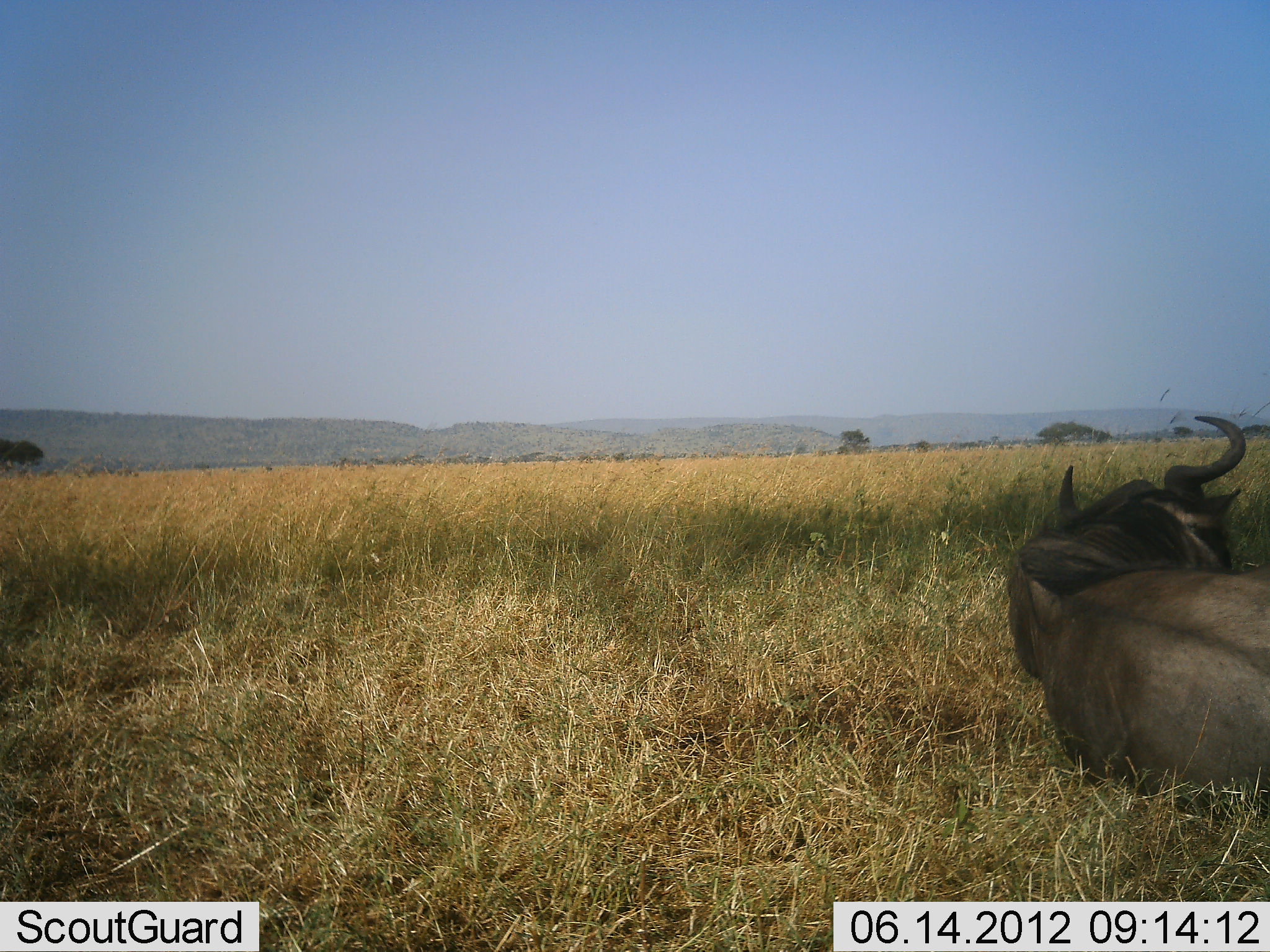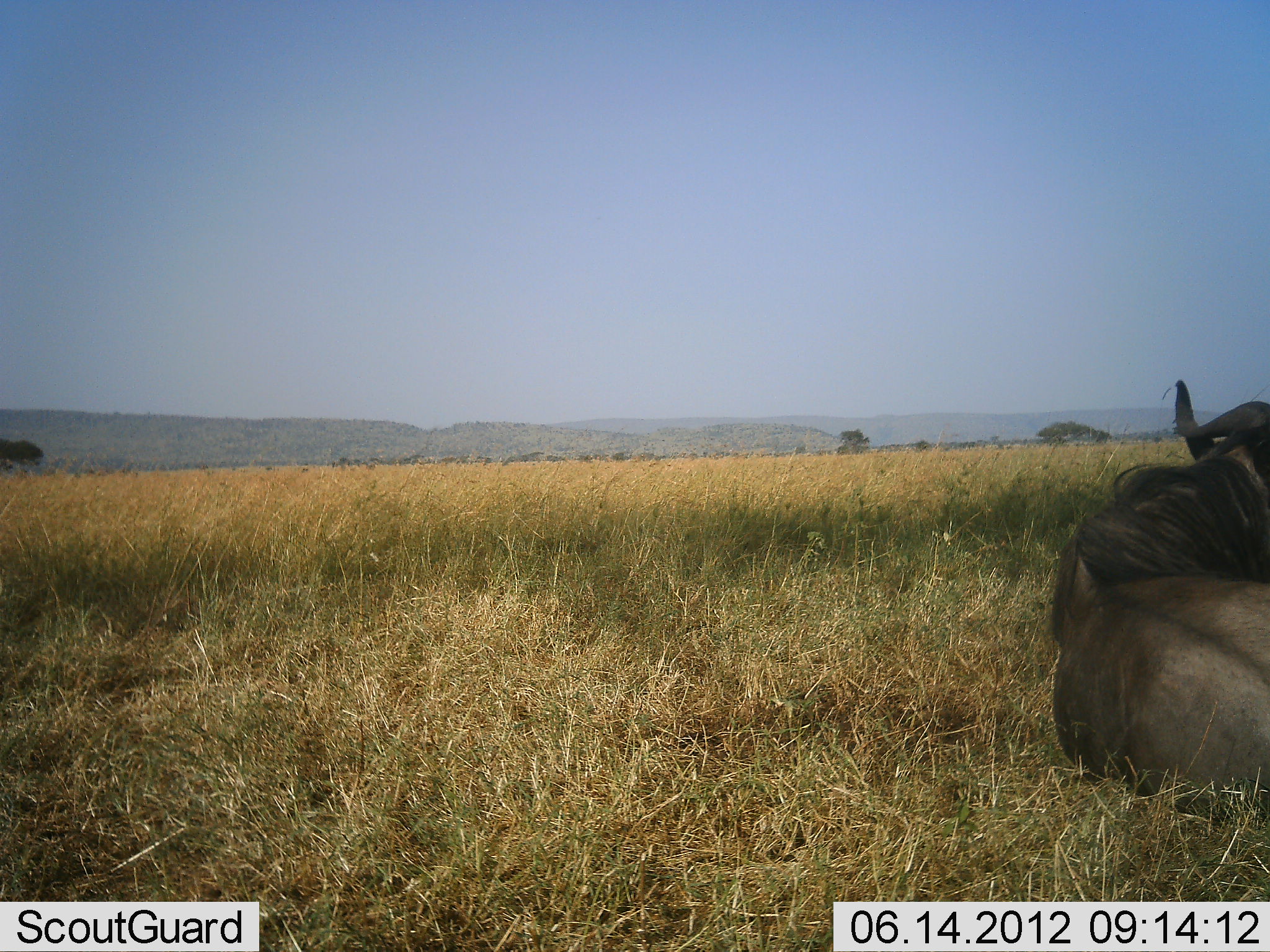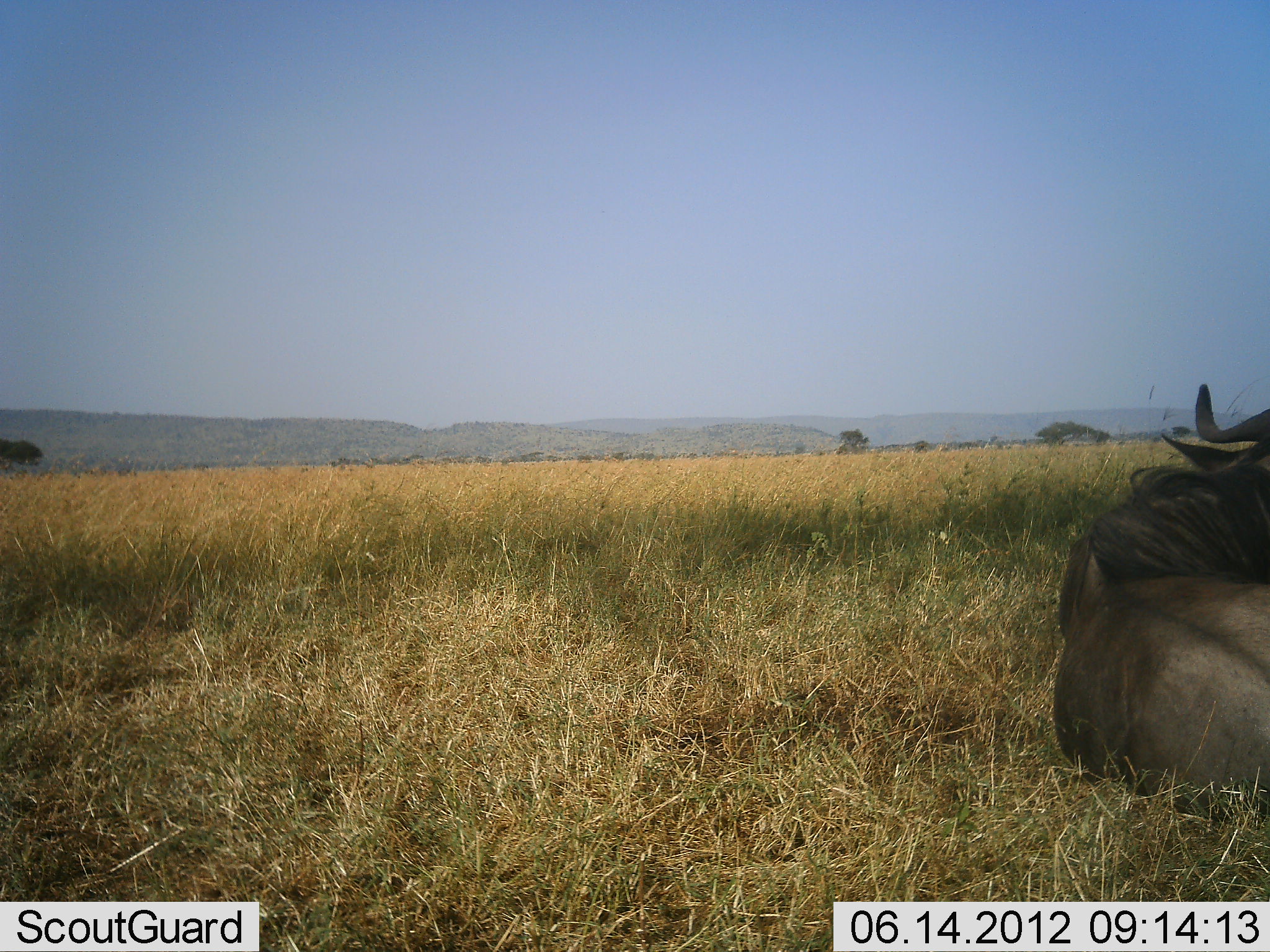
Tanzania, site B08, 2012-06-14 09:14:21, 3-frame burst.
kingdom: Animalia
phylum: Chordata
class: Mammalia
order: Artiodactyla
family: Bovidae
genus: Connochaetes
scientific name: Connochaetes taurinus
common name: blue wildebeest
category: wildebeest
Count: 1.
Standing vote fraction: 10%.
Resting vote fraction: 90%.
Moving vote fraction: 0%.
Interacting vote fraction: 0%.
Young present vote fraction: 0%.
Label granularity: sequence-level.